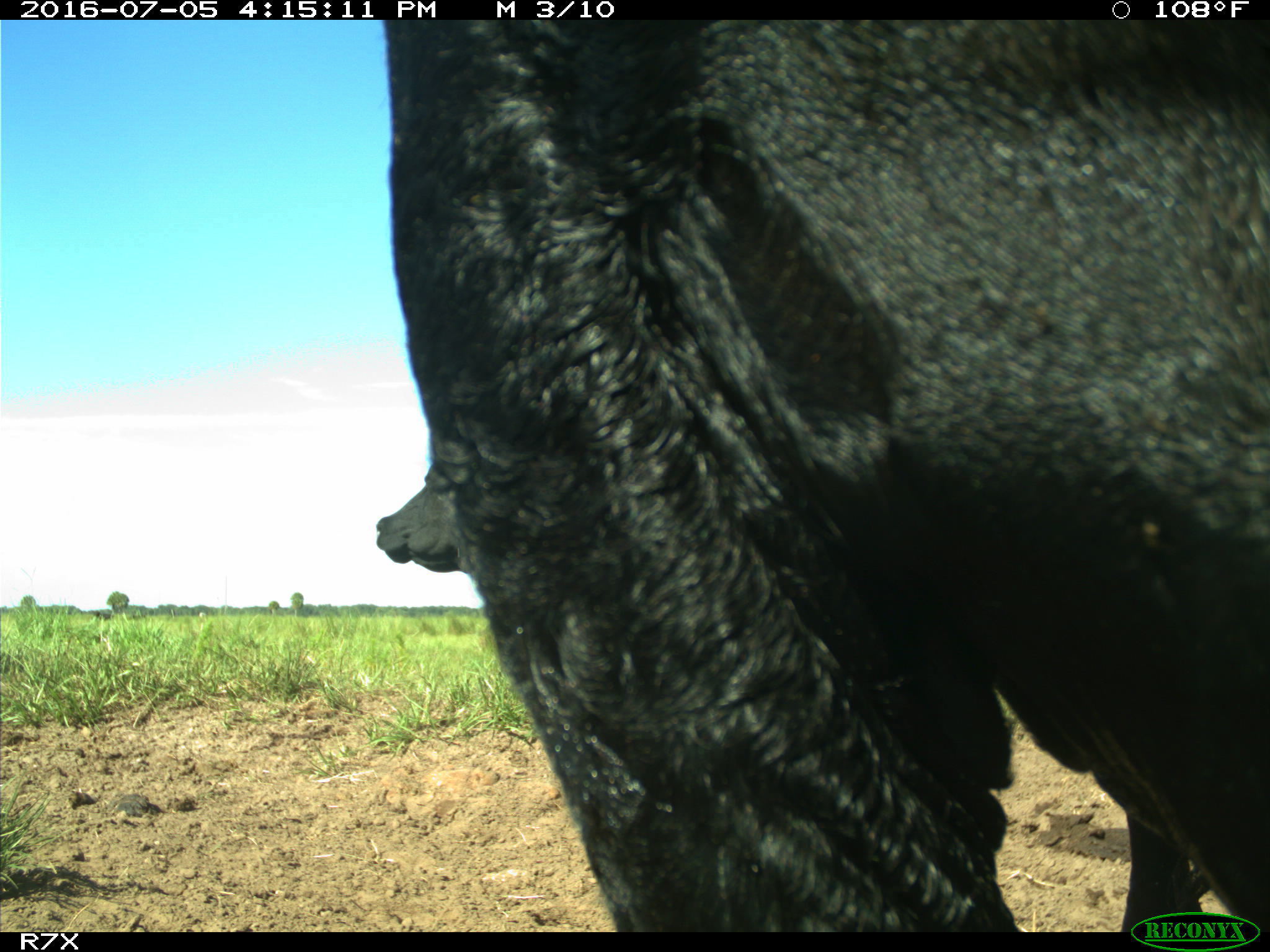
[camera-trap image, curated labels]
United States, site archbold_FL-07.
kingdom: Animalia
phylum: Chordata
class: Mammalia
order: Artiodactyla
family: Bovidae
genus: Bos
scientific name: Bos taurus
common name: domestic cow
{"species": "Bos taurus (domestic cow)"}